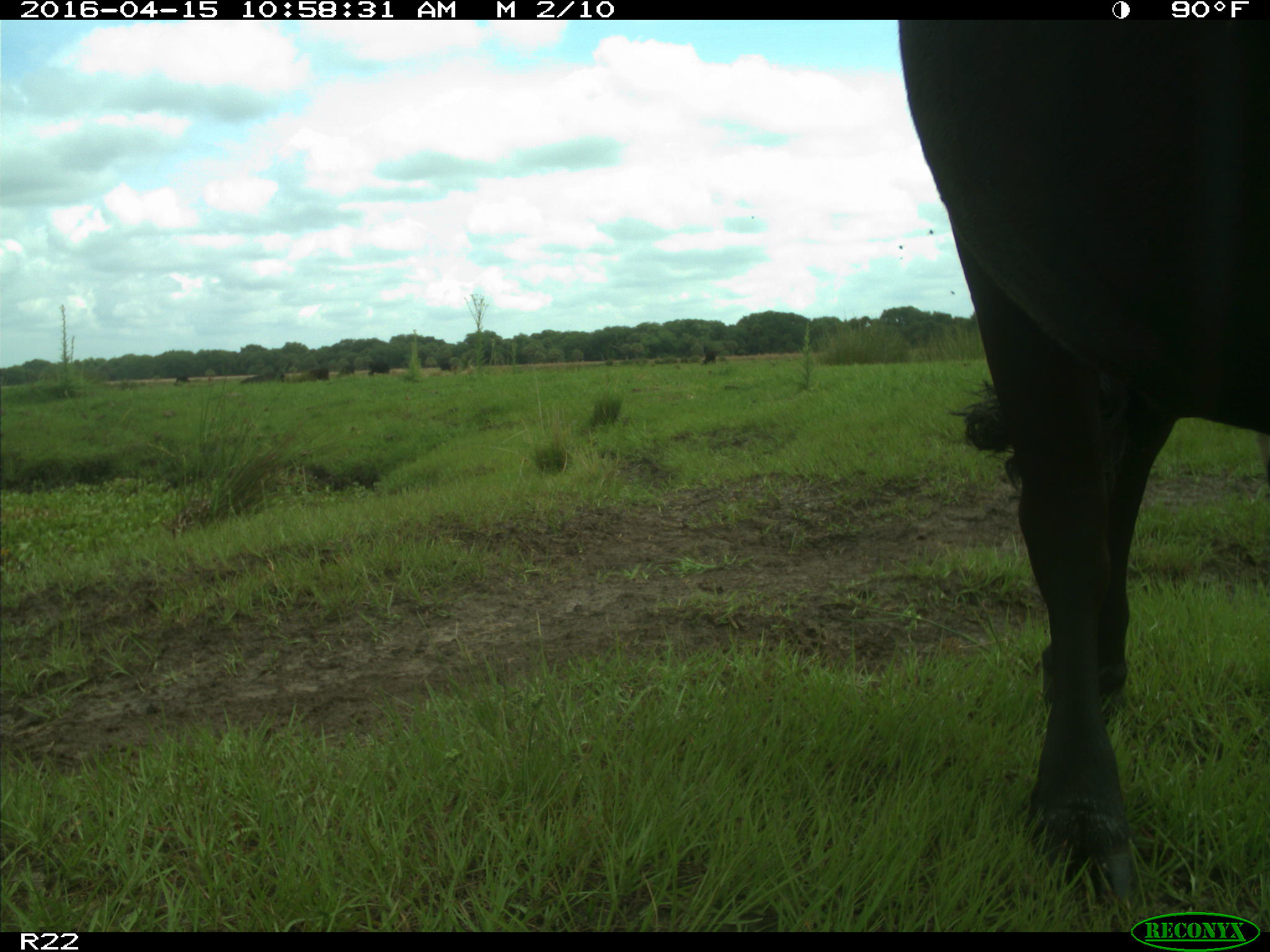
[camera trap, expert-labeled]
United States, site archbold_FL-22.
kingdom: Animalia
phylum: Chordata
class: Mammalia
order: Artiodactyla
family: Bovidae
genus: Bos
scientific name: Bos taurus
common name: domestic cow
Bos taurus (domestic cow).